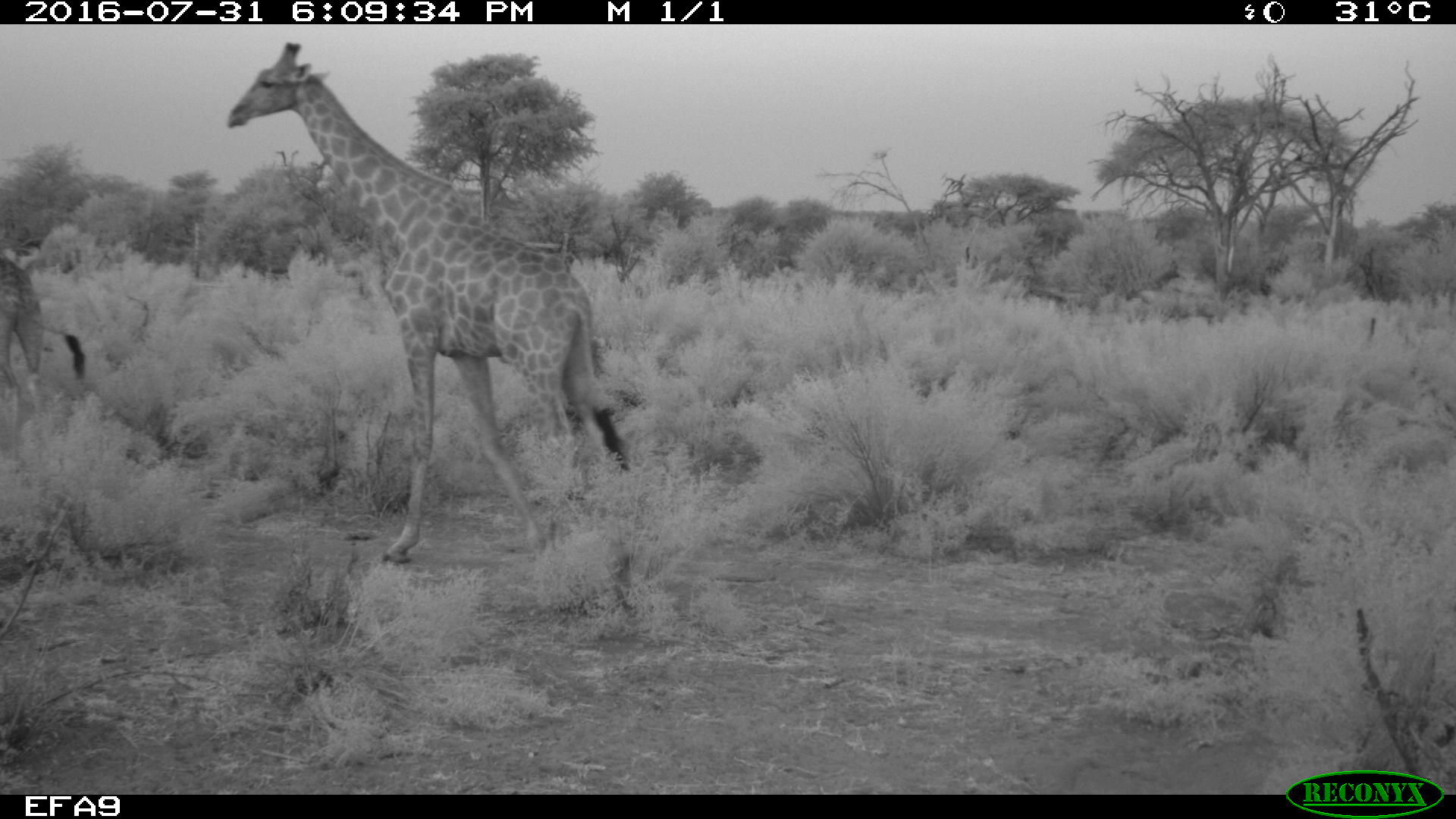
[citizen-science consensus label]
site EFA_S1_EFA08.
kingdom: Animalia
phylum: Chordata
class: Mammalia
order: Artiodactyla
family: Giraffidae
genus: Giraffa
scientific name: Giraffa camelopardalis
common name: giraffe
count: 1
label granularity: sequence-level